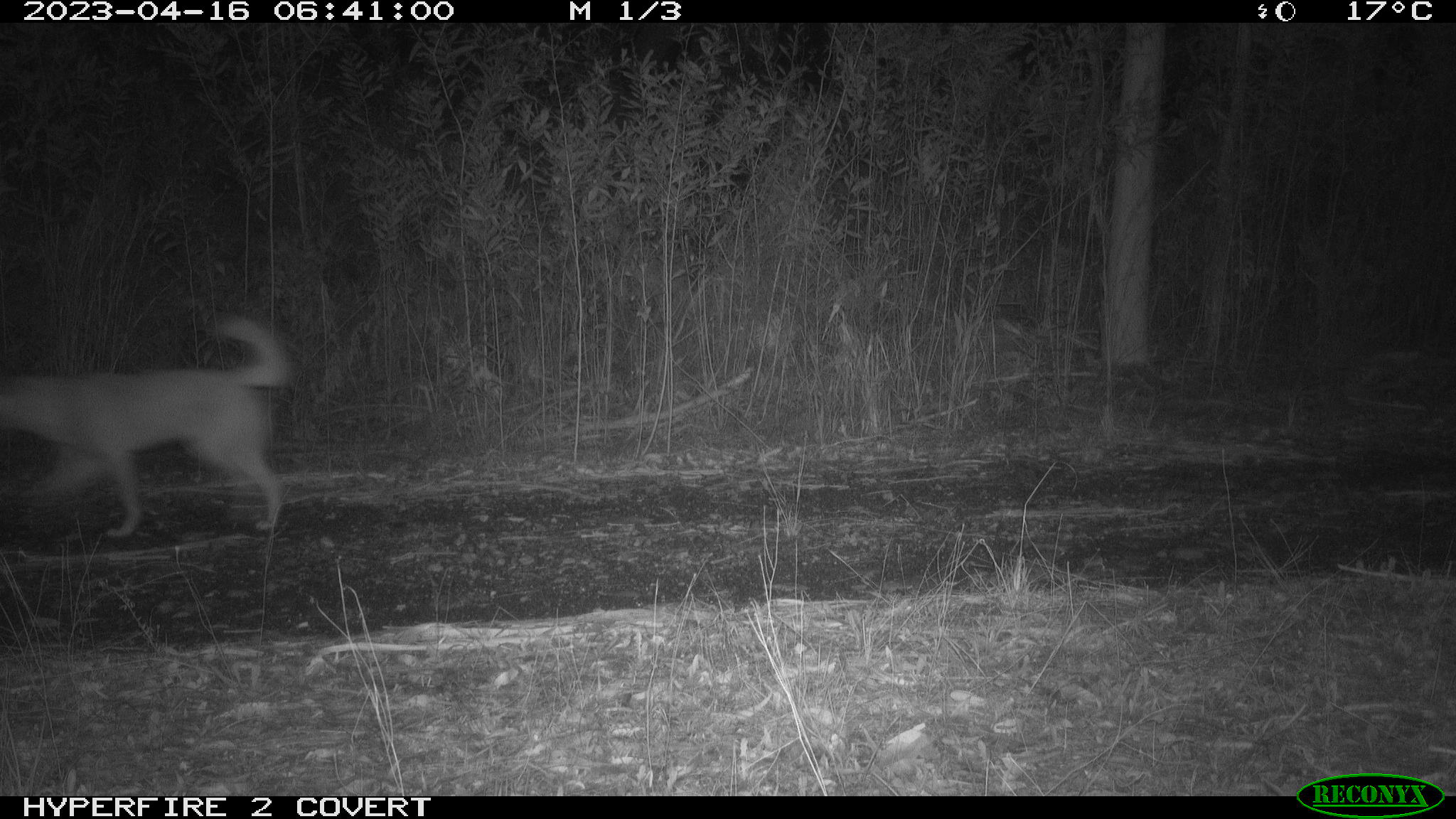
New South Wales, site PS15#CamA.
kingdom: Animalia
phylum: Chordata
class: Mammalia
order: Carnivora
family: Canidae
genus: Canis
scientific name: Canis familiaris dingo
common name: dingo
Dingo (Canis familiaris dingo).